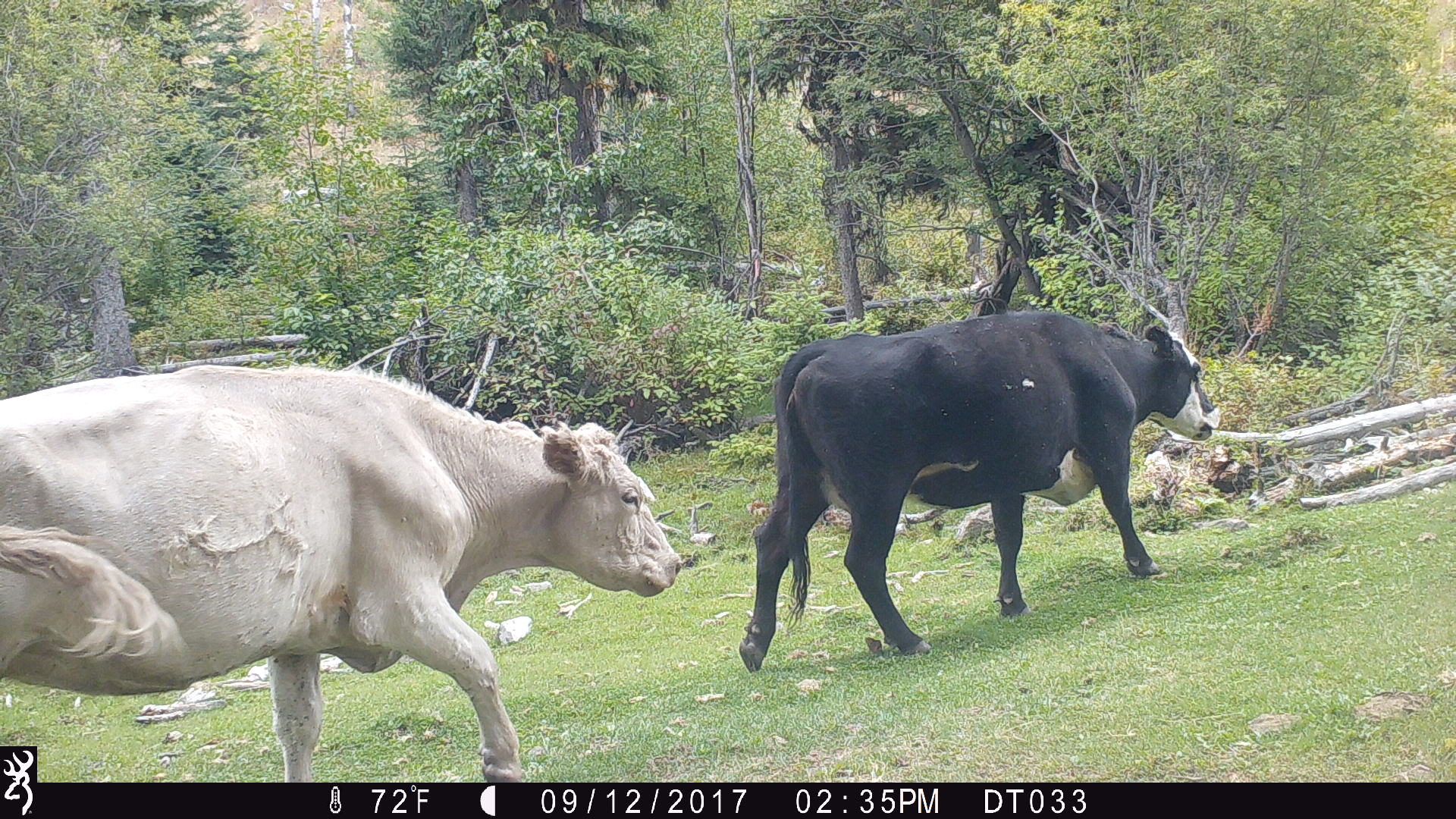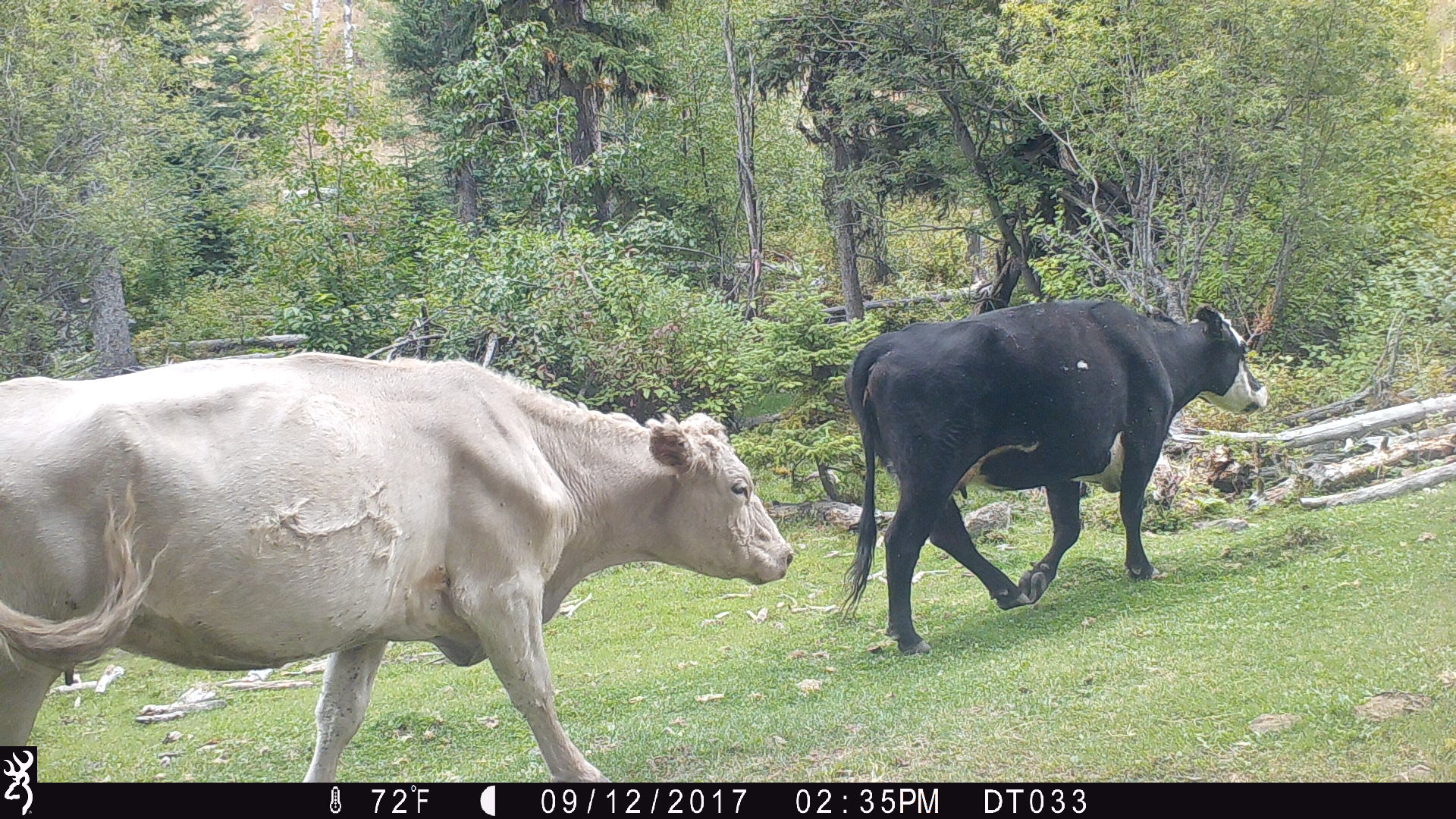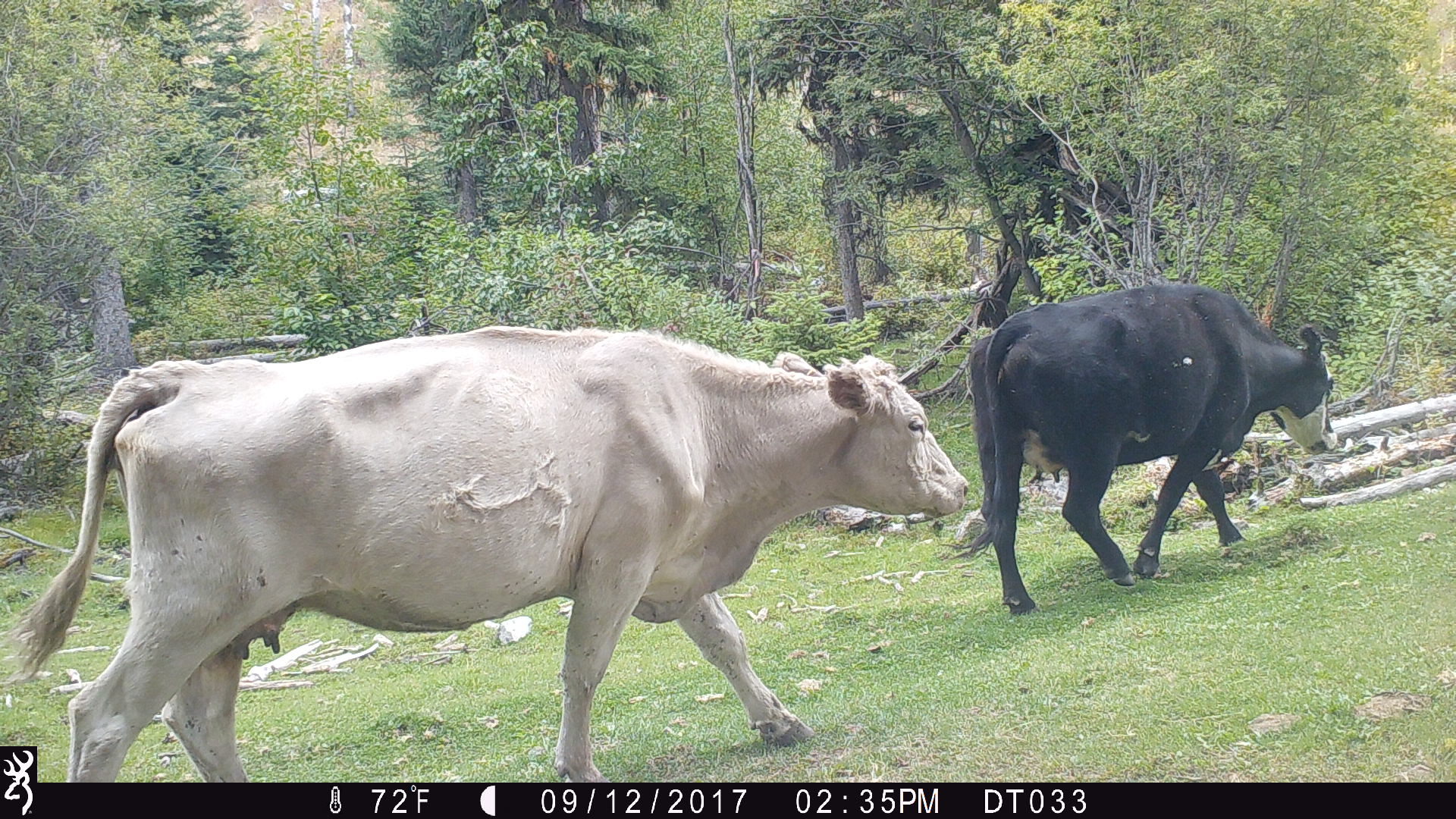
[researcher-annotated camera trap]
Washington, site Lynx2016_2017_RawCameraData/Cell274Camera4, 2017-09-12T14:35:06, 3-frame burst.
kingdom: Animalia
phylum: Chordata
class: Mammalia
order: Artiodactyla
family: Bovidae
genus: Bos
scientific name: Bos taurus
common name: domestic cattle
Domestic cattle (Bos taurus). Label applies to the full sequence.